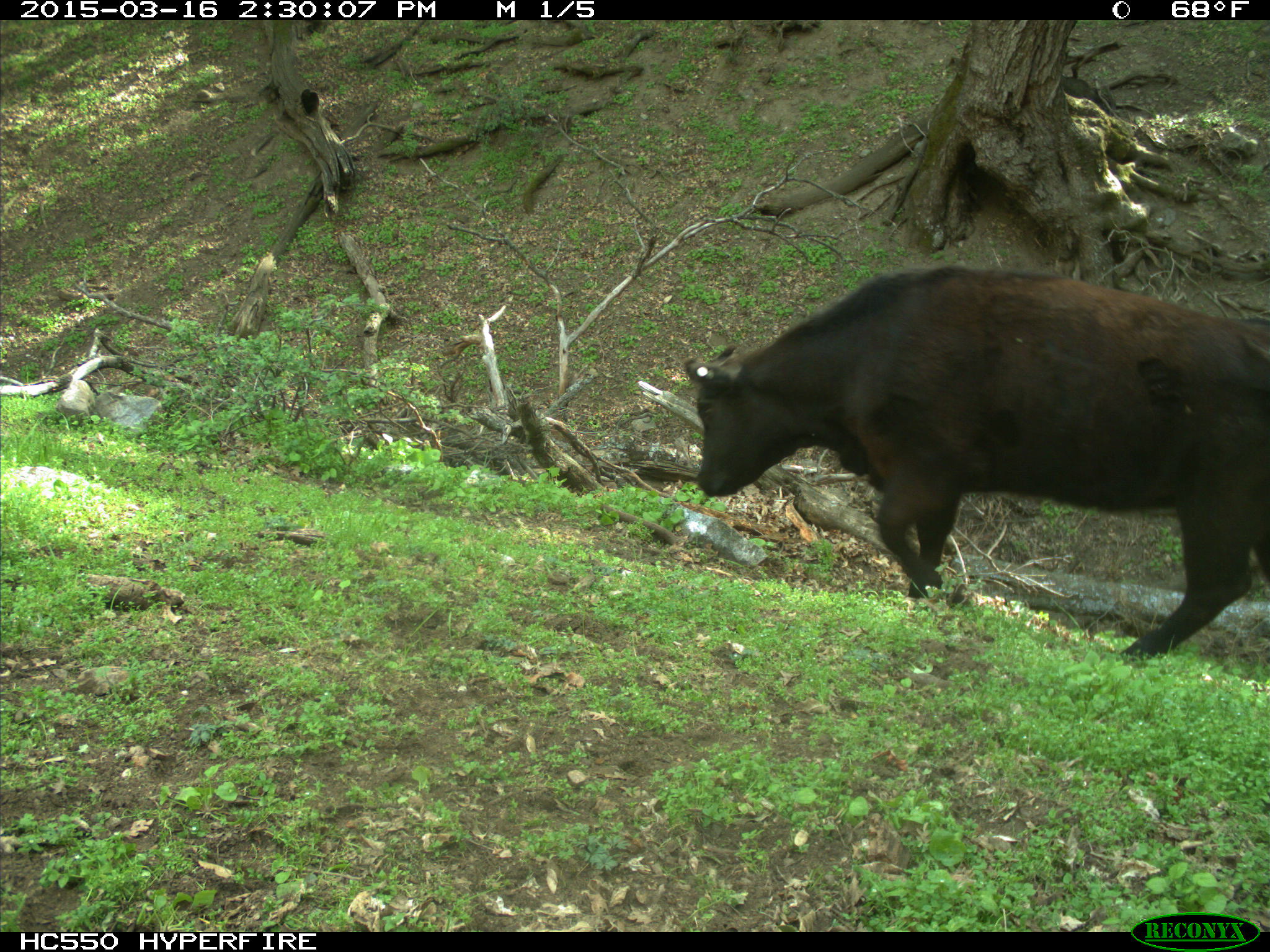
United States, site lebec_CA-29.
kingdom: Animalia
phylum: Chordata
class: Mammalia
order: Artiodactyla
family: Bovidae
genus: Bos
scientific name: Bos taurus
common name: domestic cow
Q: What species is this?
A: Bos taurus (domestic cow).